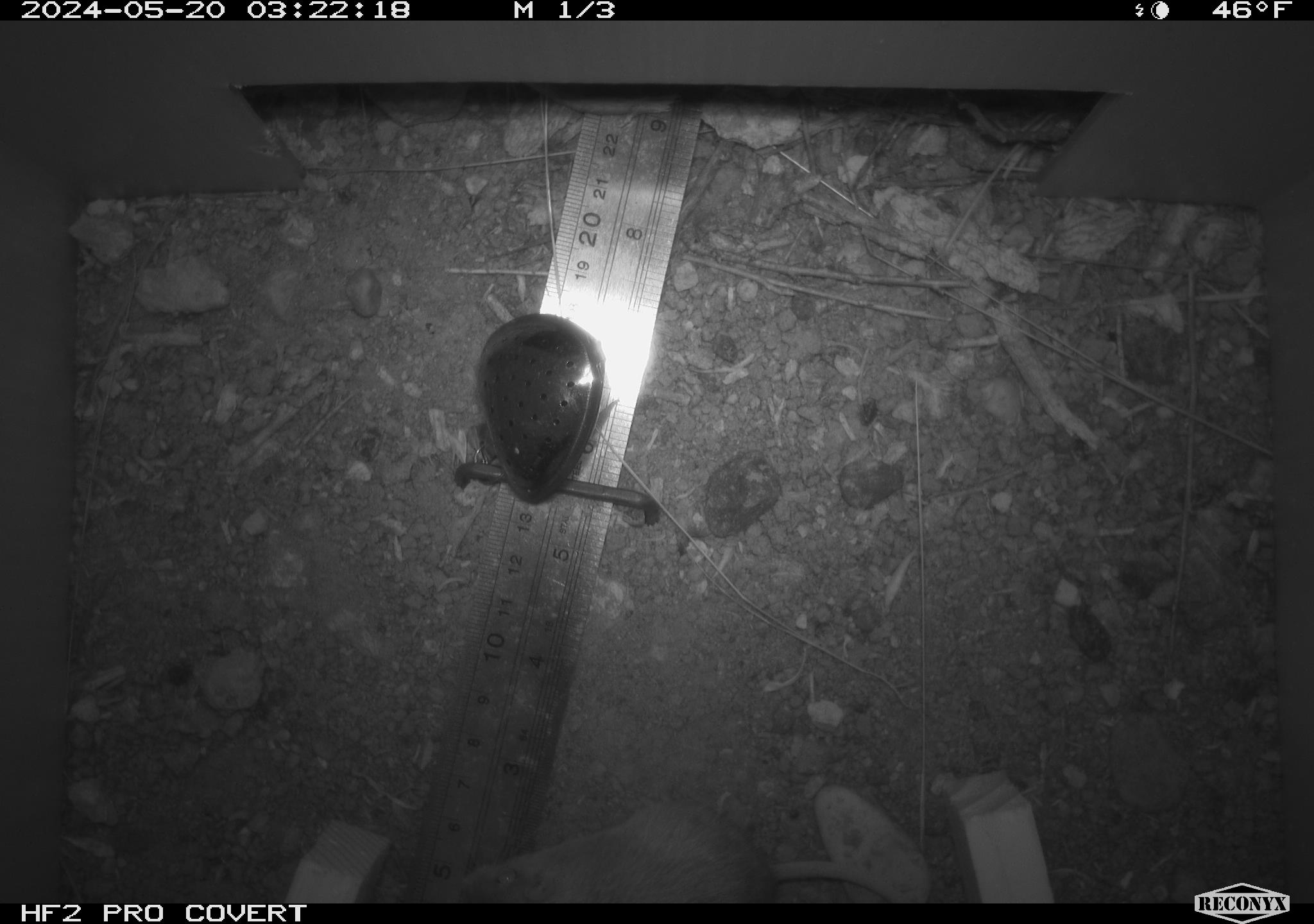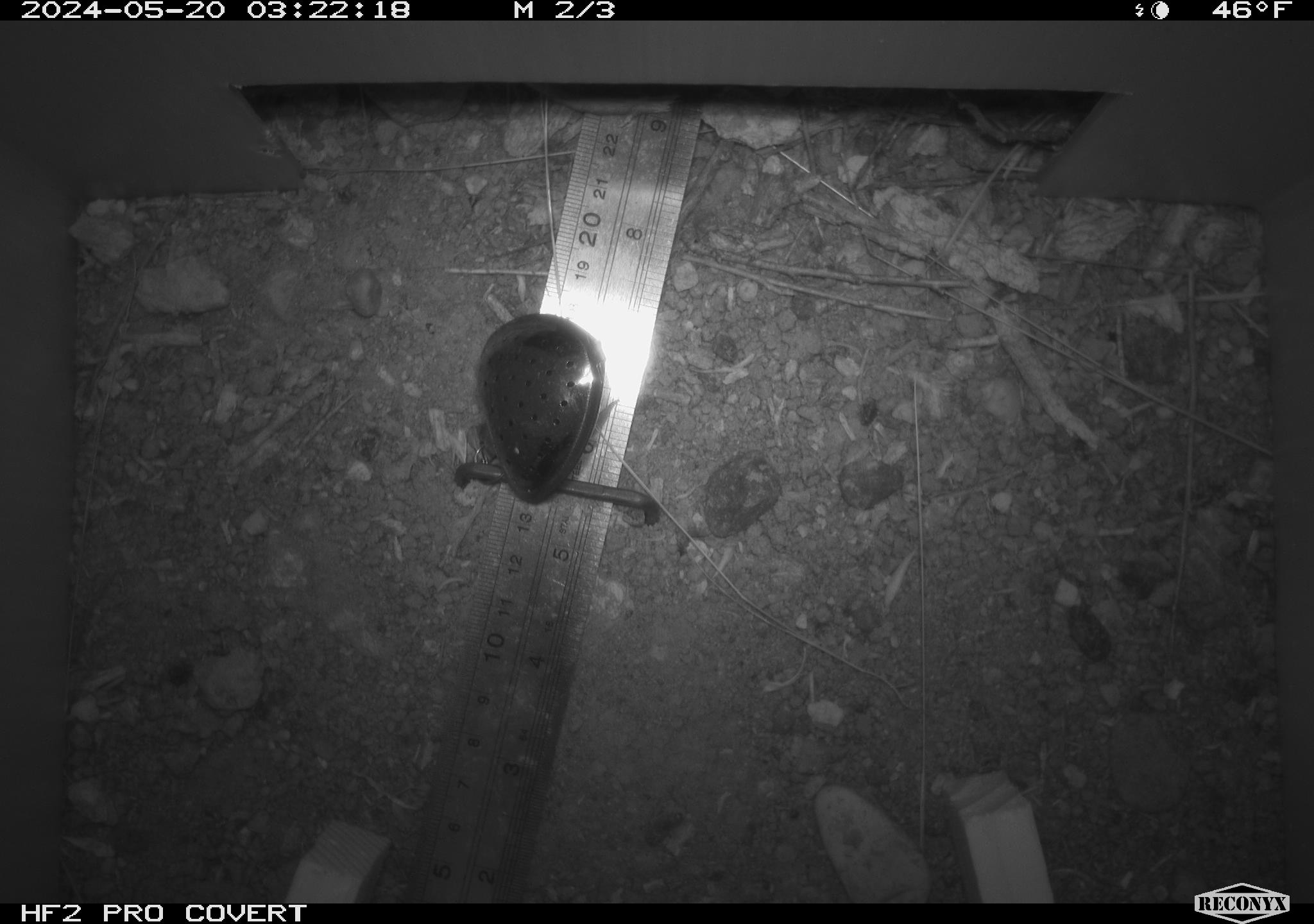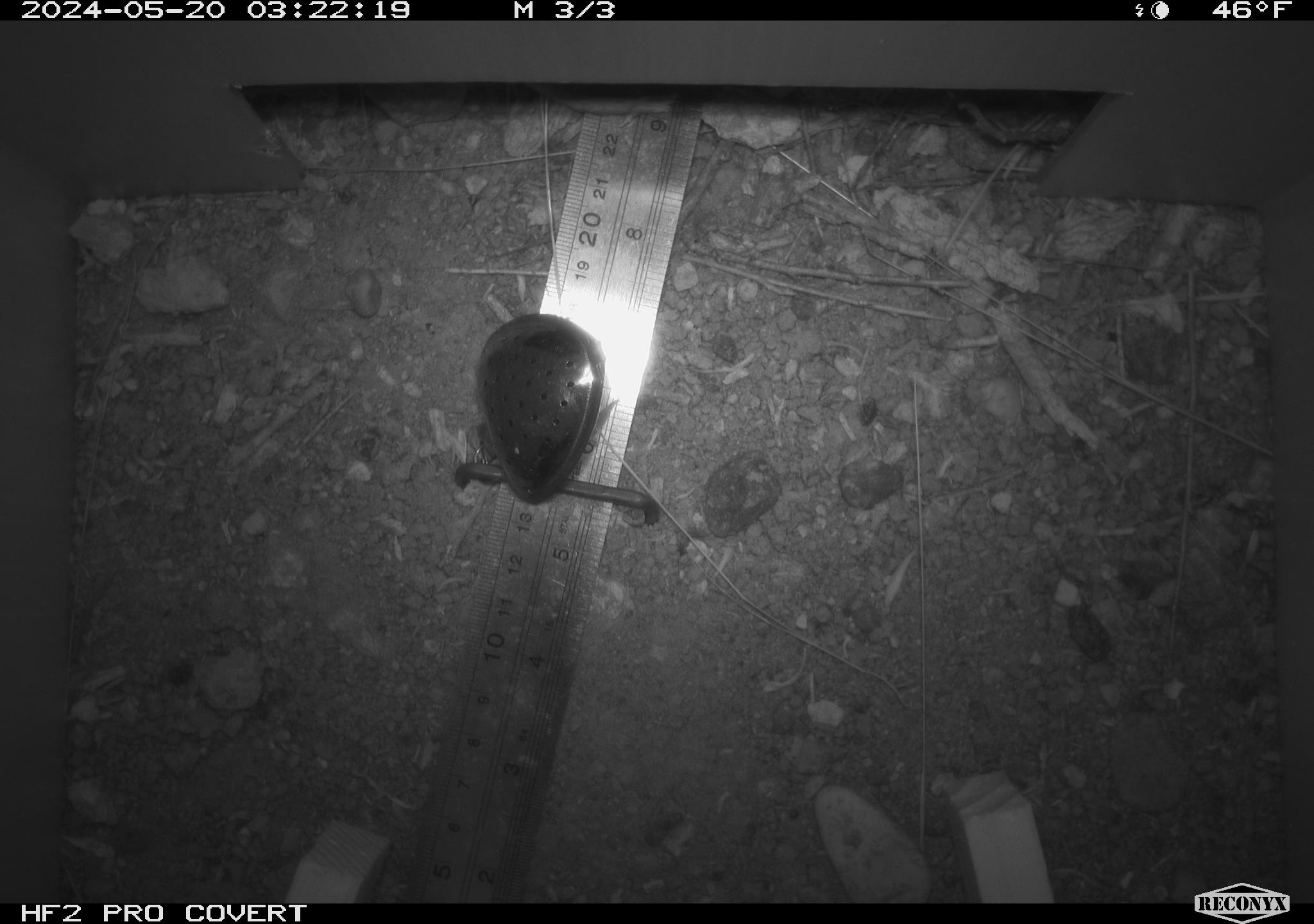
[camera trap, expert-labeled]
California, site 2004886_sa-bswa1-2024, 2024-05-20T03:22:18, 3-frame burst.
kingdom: Animalia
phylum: Chordata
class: Mammalia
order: Rodentia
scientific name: Rodentia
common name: mouse species